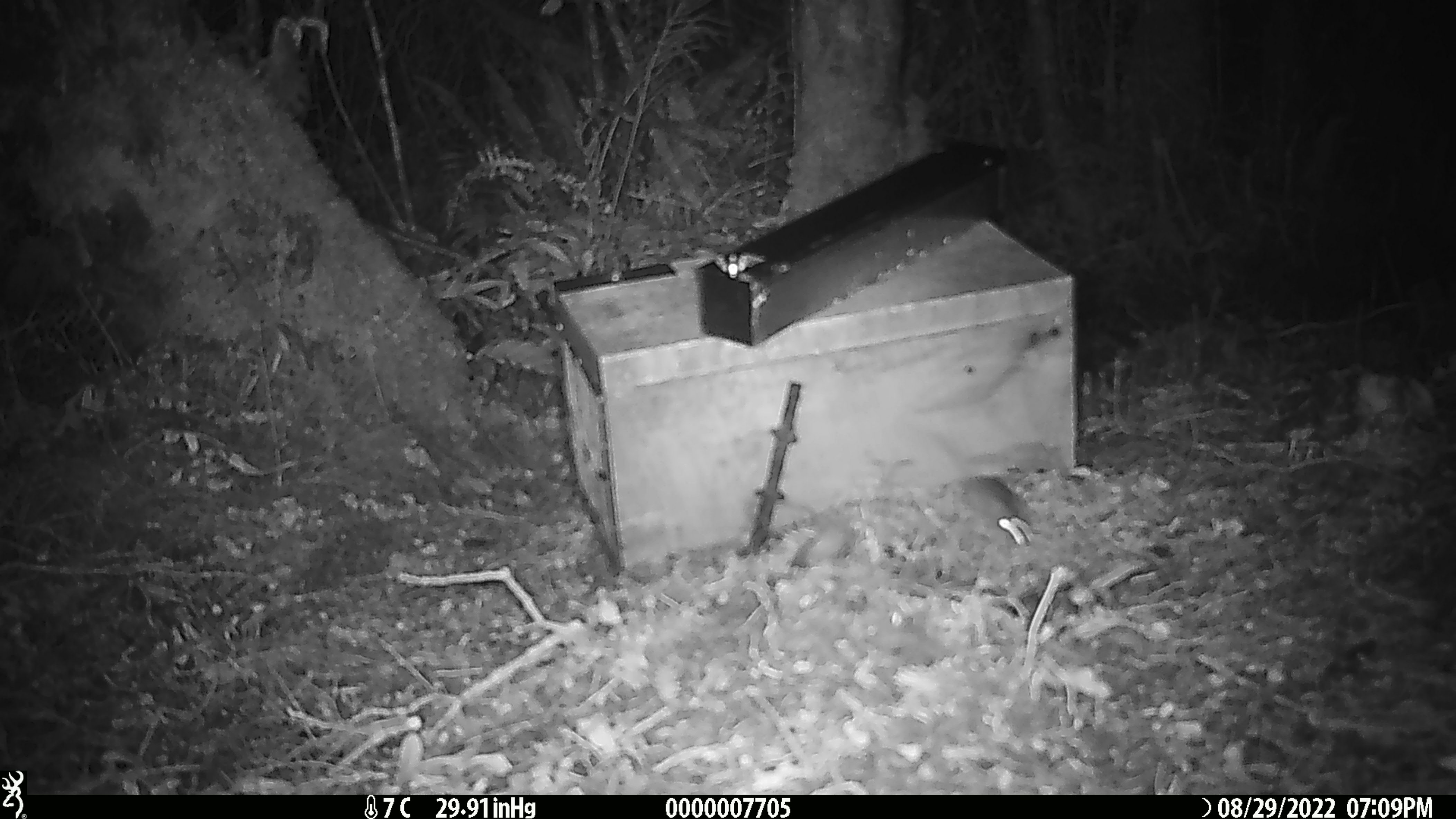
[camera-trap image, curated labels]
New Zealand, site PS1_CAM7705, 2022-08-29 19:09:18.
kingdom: Animalia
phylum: Chordata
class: Mammalia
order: Rodentia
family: Muridae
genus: Mus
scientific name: Mus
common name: mouse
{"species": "mouse (Mus)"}